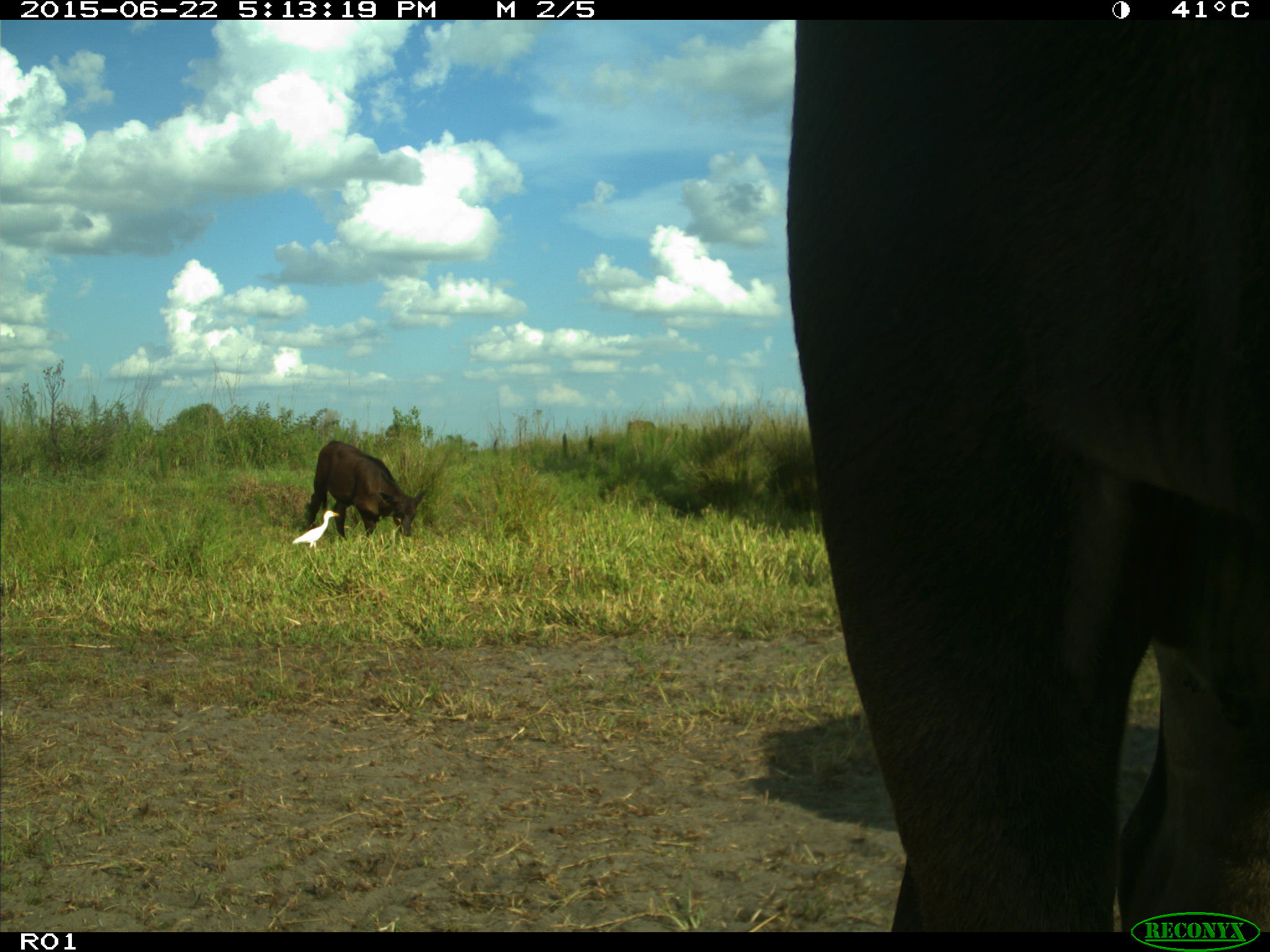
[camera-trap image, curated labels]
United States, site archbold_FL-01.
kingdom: Animalia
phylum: Chordata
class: Mammalia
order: Artiodactyla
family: Bovidae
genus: Bos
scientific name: Bos taurus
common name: domestic cow